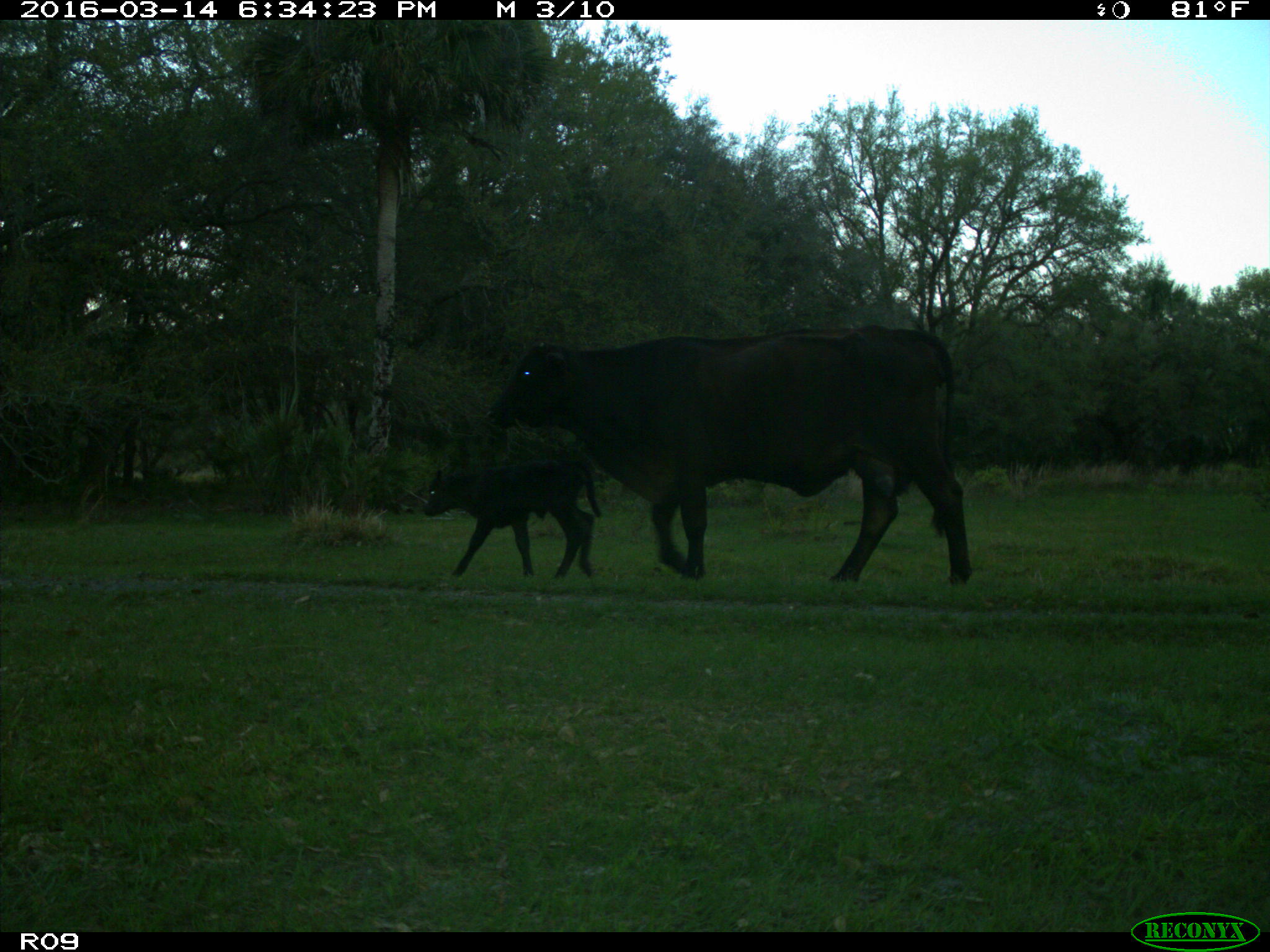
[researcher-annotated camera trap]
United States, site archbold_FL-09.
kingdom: Animalia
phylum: Chordata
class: Mammalia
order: Artiodactyla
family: Bovidae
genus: Bos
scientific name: Bos taurus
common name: domestic cow